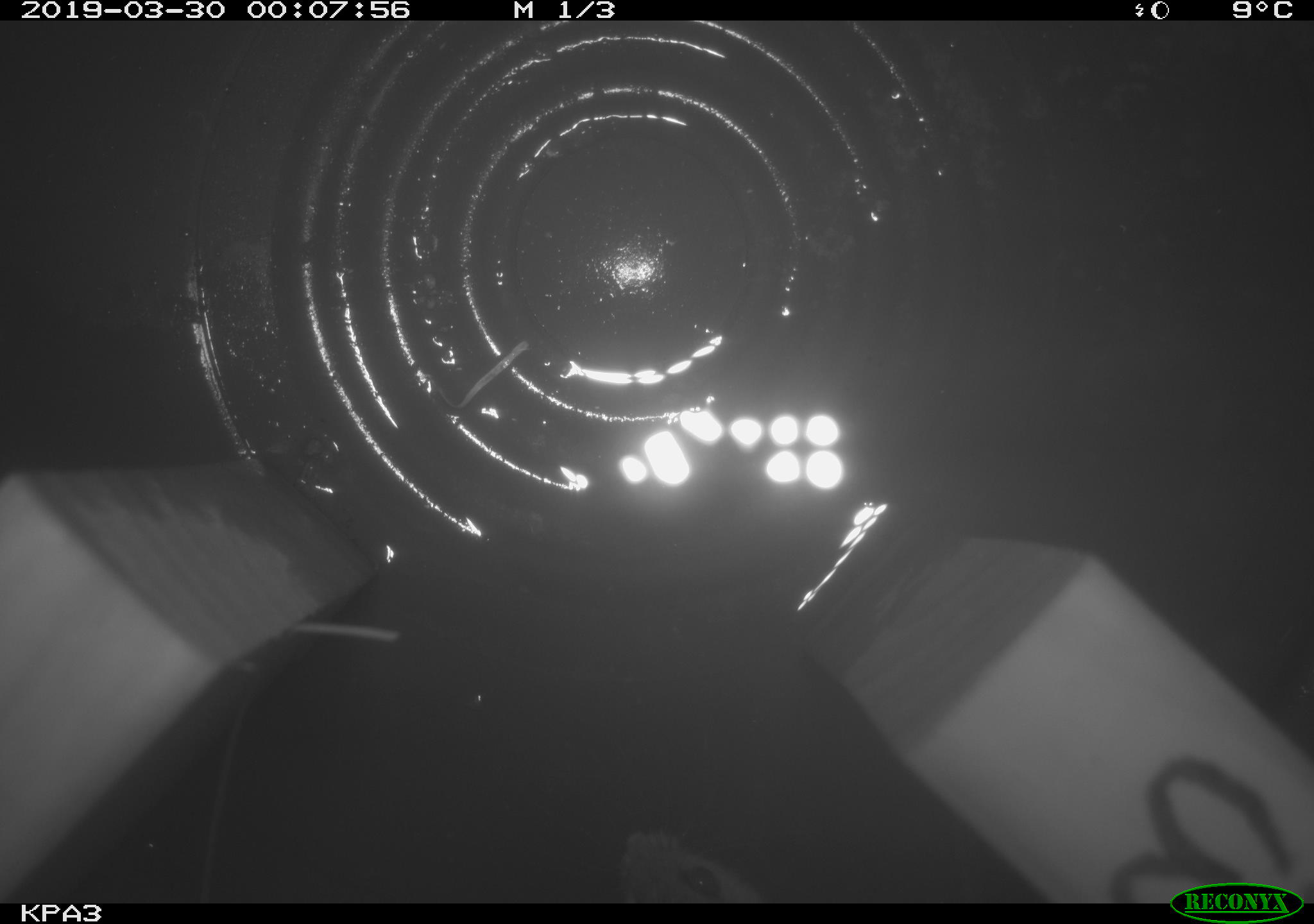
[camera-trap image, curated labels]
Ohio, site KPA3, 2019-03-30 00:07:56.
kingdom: Animalia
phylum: Chordata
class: Mammalia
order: Rodentia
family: Cricetidae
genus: Peromyscus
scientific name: Peromyscus leucopus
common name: white-footed mouse